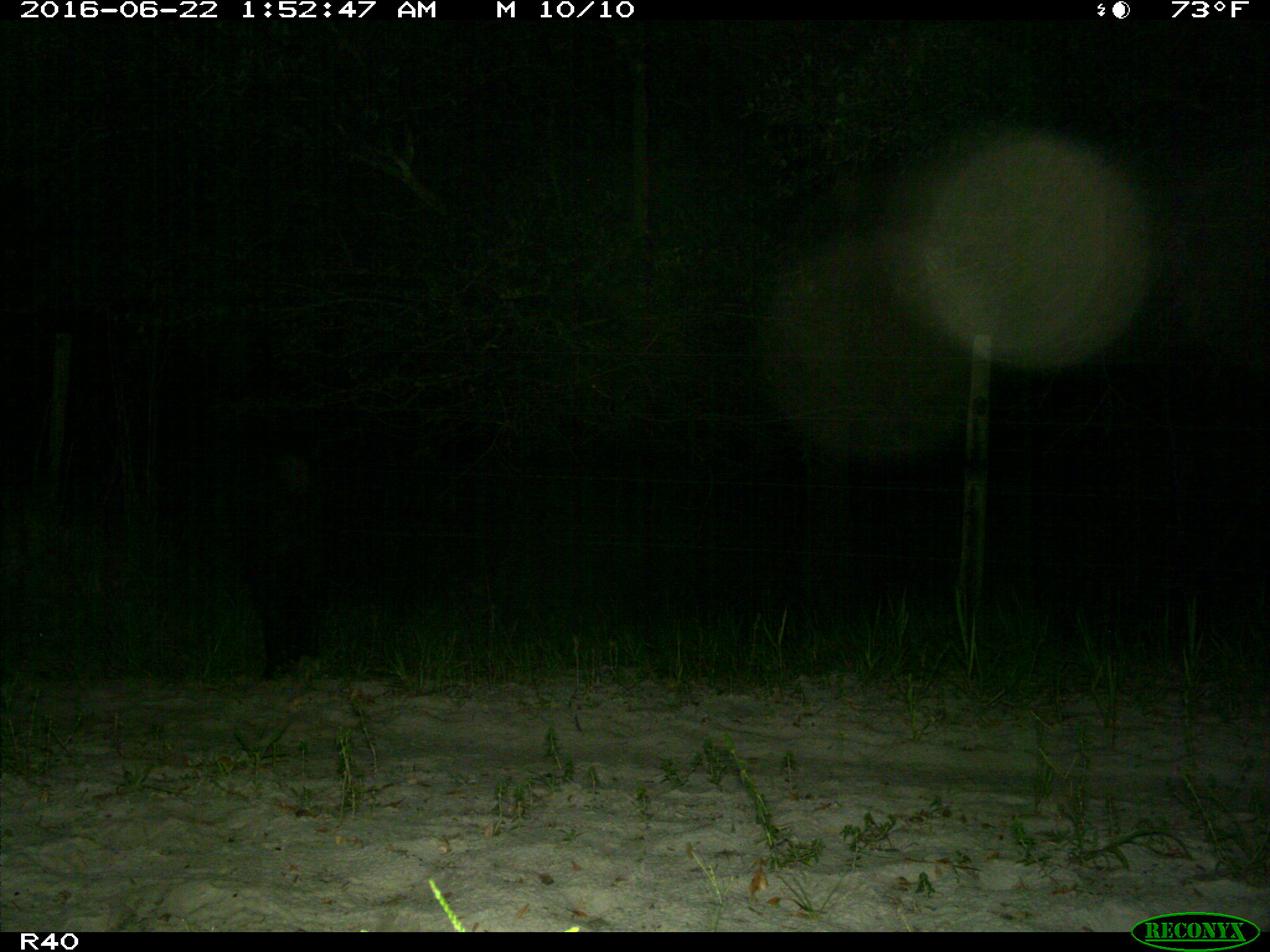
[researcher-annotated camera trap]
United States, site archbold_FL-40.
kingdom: Animalia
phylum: Chordata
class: Mammalia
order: Artiodactyla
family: Suidae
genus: Sus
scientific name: Sus scrofa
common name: wild boar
Sus scrofa (wild boar).